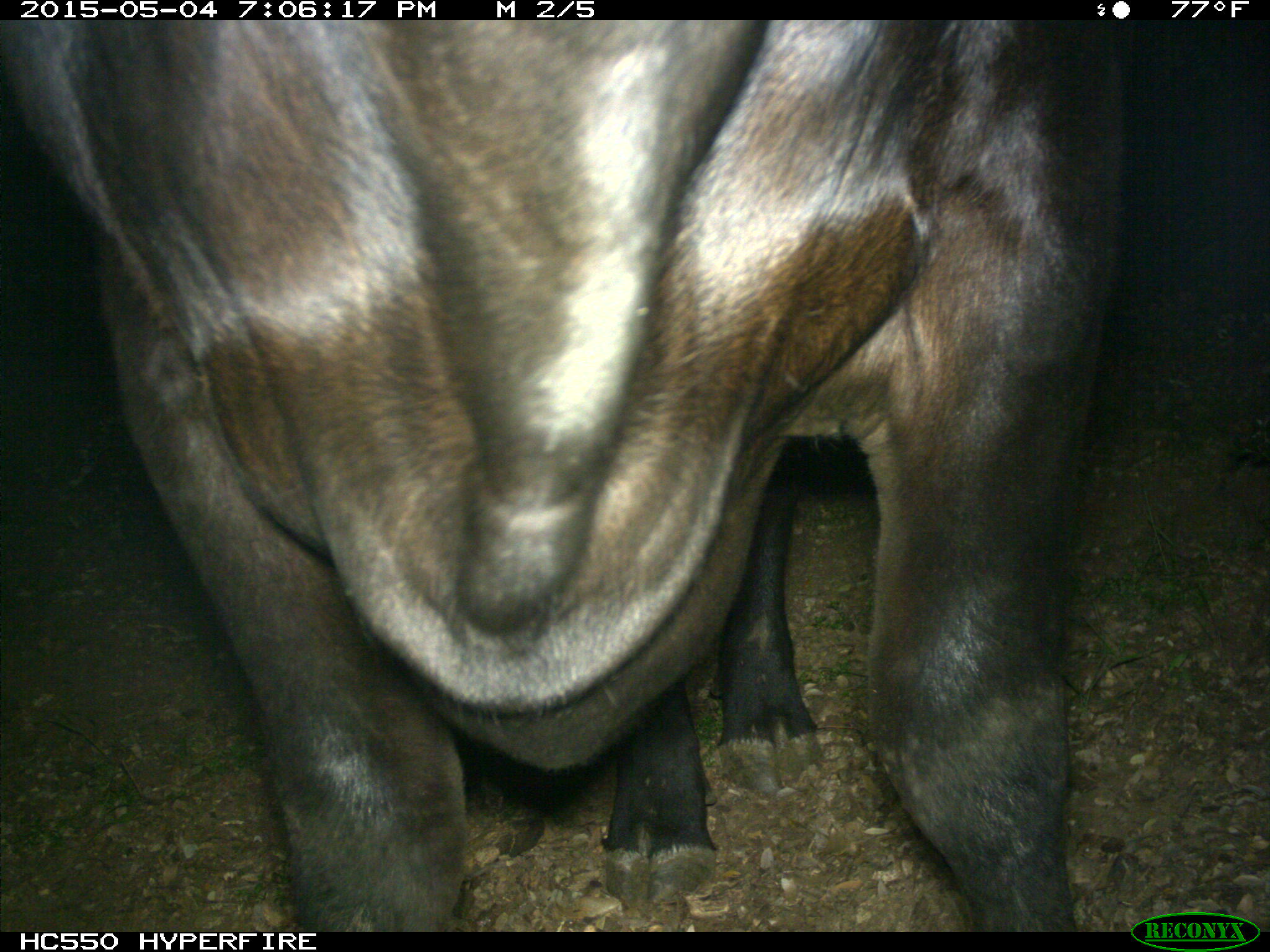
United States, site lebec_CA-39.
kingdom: Animalia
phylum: Chordata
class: Mammalia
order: Artiodactyla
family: Bovidae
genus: Bos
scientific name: Bos taurus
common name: domestic cow